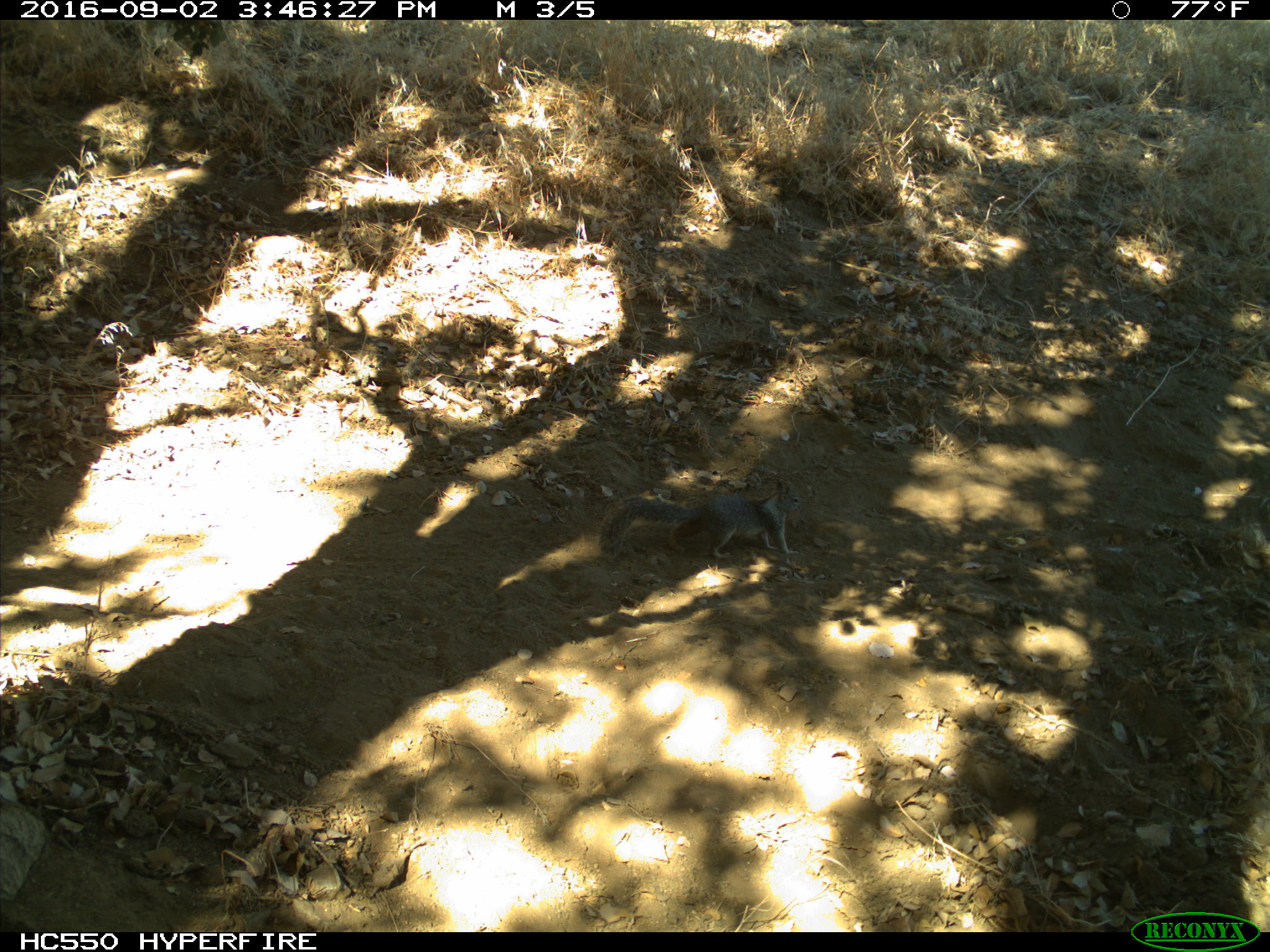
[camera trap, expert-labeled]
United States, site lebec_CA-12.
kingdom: Animalia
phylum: Chordata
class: Mammalia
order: Rodentia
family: Sciuridae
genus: Otospermophilus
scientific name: Otospermophilus beecheyi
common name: california ground squirrel